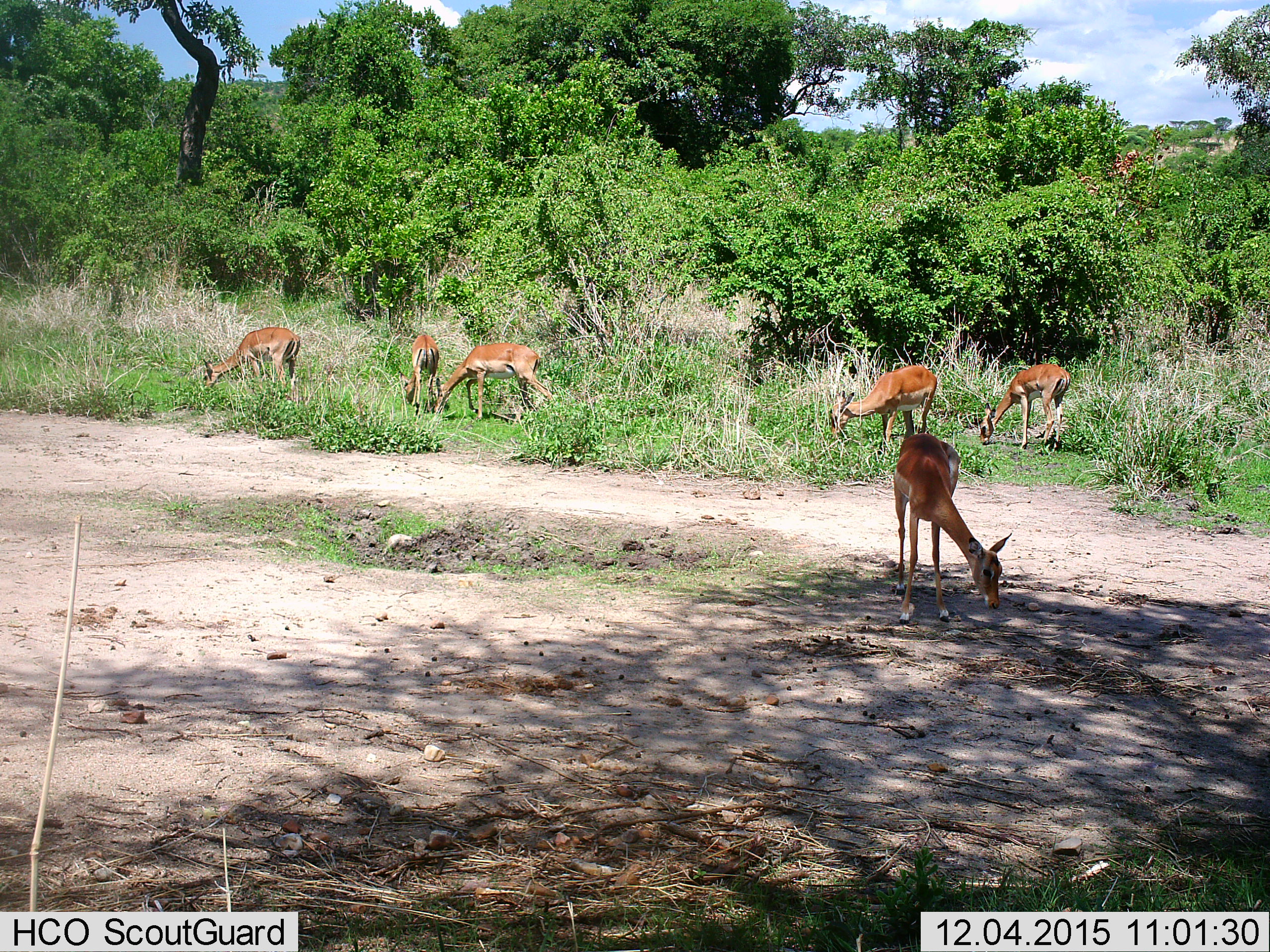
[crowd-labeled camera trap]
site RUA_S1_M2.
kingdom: Animalia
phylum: Chordata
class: Mammalia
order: Artiodactyla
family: Bovidae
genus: Aepyceros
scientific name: Aepyceros melampus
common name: impala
Impala (Aepyceros melampus), count 6. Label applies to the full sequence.